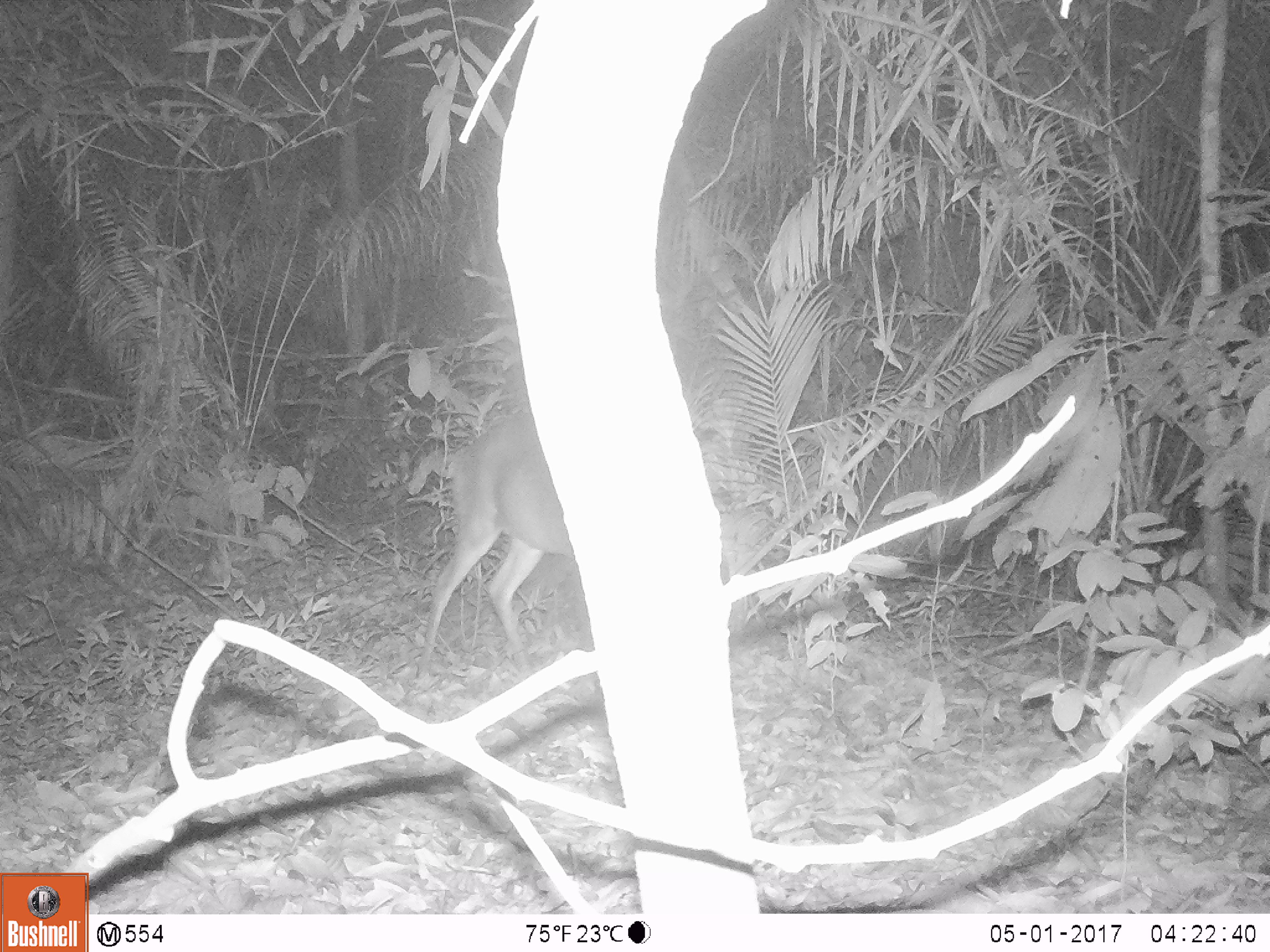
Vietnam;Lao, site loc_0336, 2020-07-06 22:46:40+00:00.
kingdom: Animalia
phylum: Chordata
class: Mammalia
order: Artiodactyla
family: Cervidae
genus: Muntiacus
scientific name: Muntiacus vuquangensis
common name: large-antlered muntjac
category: large antlered muntjac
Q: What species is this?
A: Large antlered muntjac (large-antlered muntjac) (Muntiacus vuquangensis).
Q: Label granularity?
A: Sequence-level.